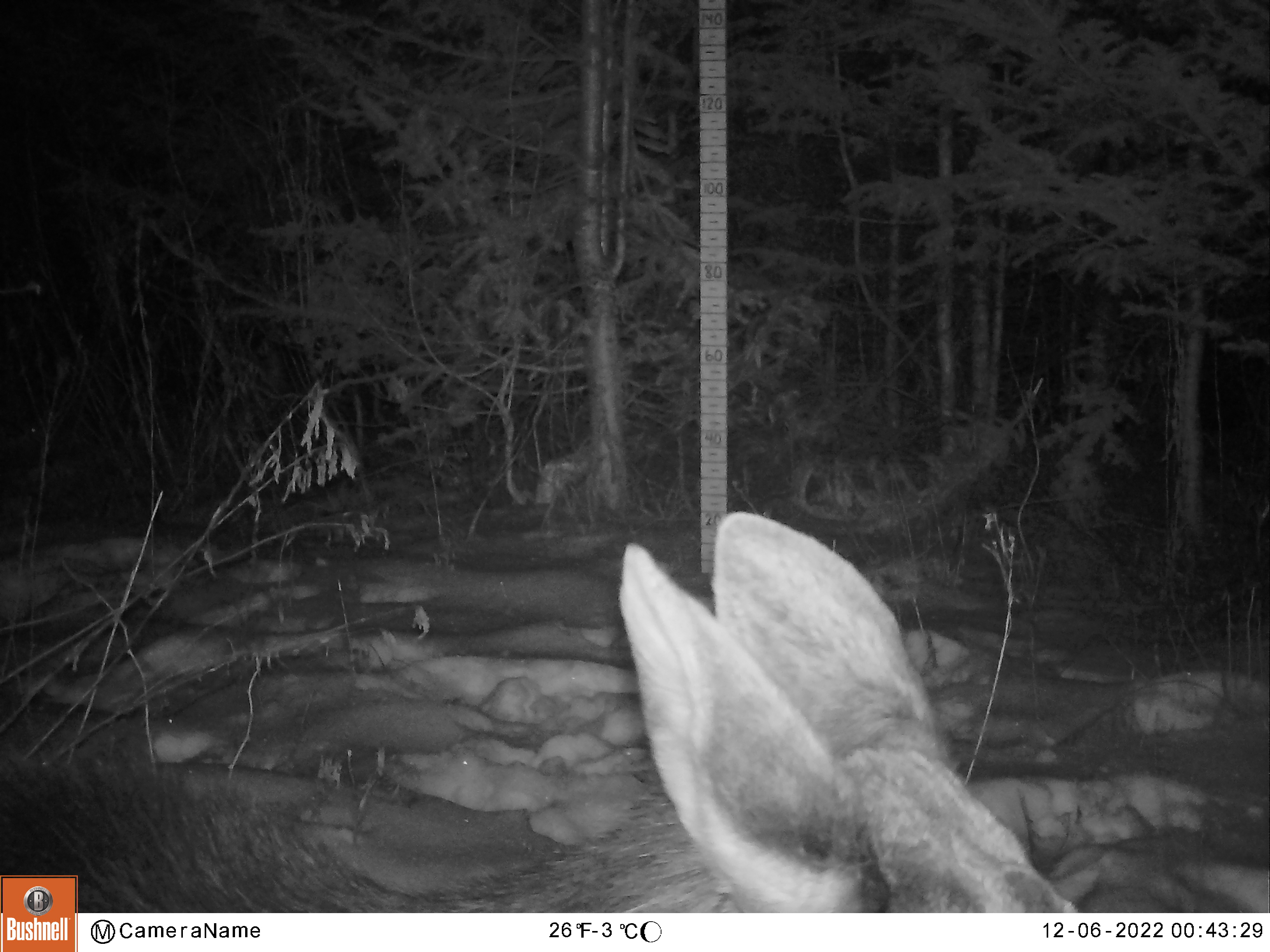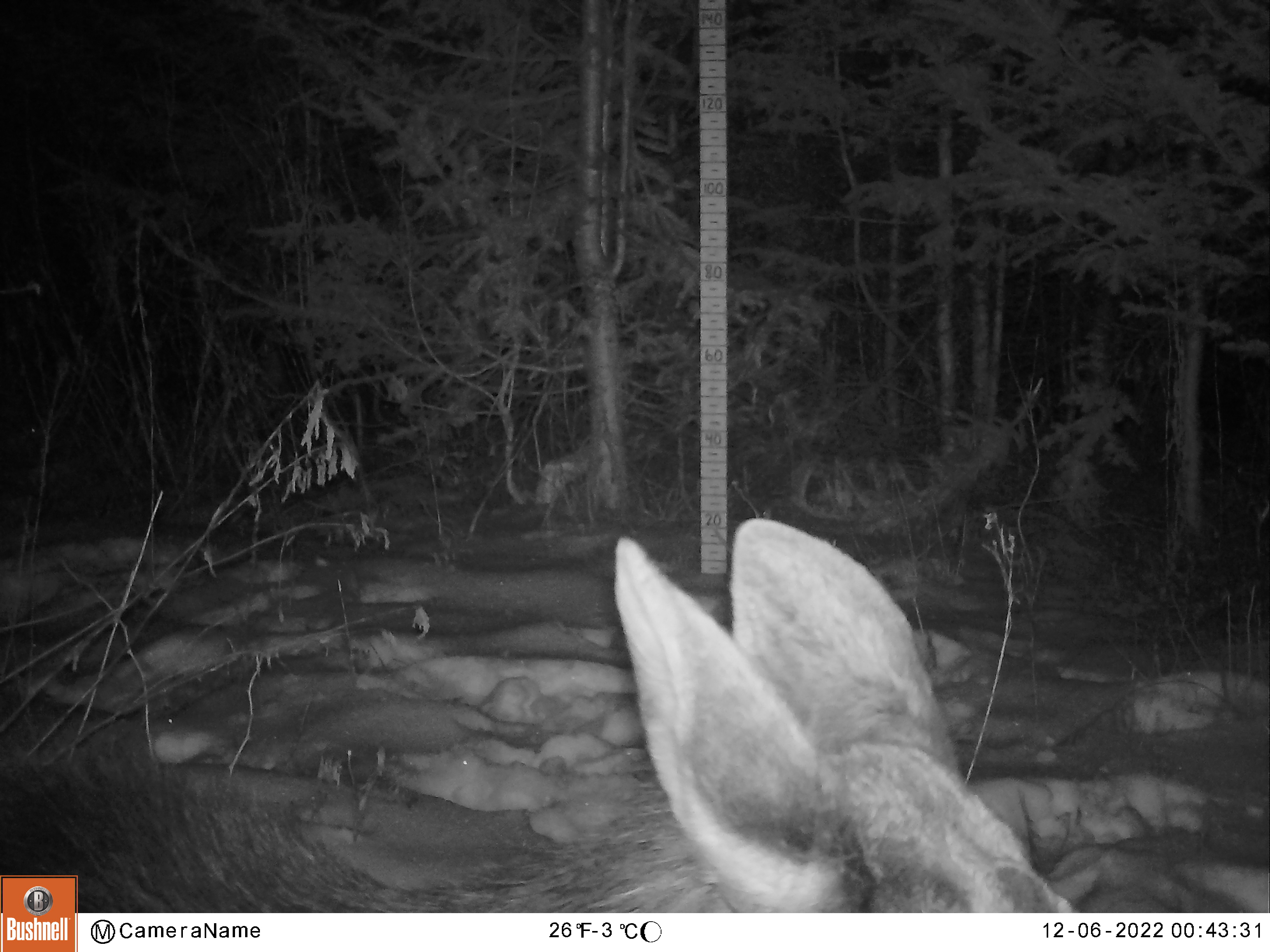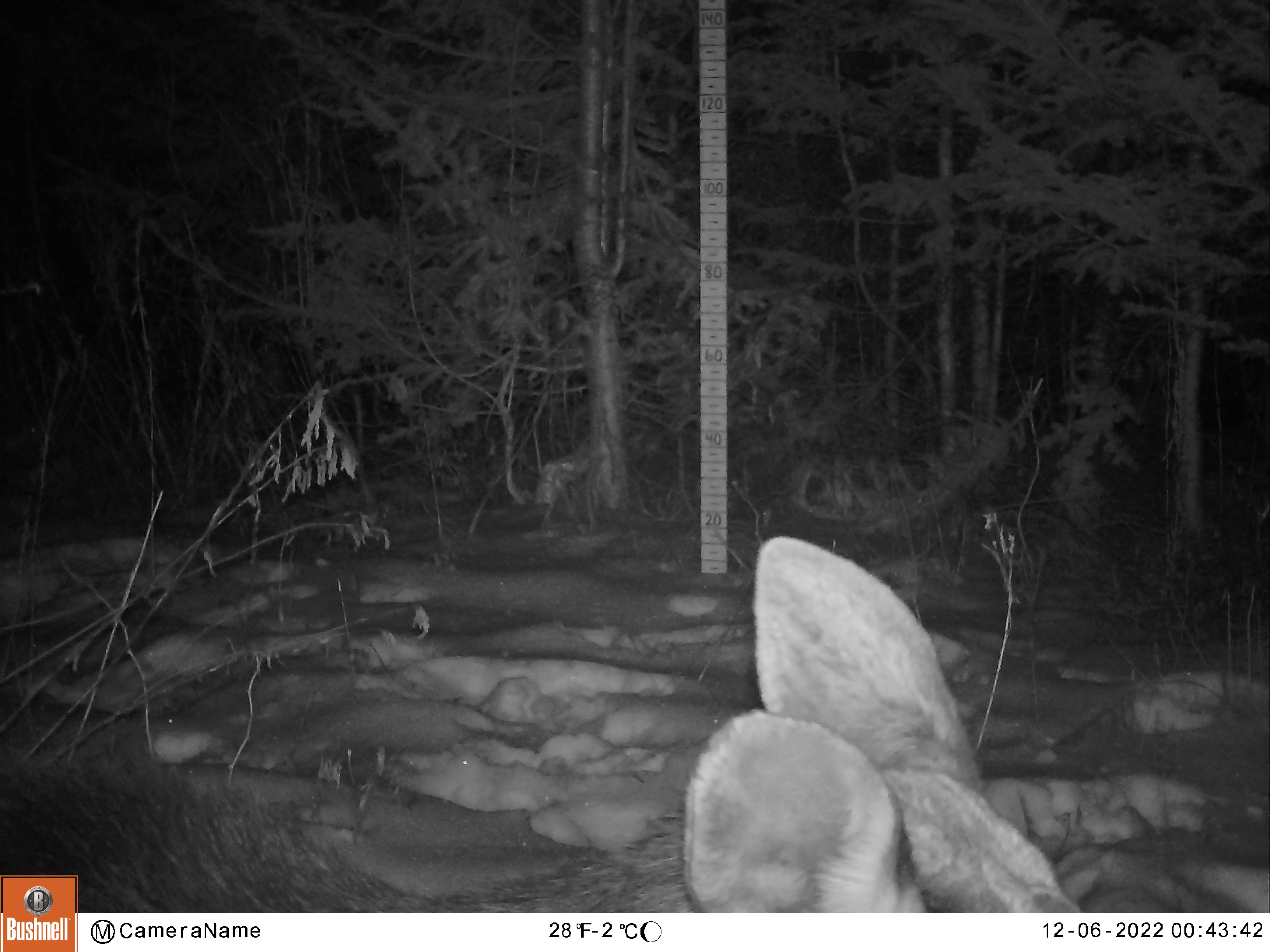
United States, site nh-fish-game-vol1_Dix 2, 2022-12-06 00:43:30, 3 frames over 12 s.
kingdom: Animalia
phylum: Chordata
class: Mammalia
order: Artiodactyla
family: Cervidae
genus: Alces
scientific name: Alces alces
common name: moose